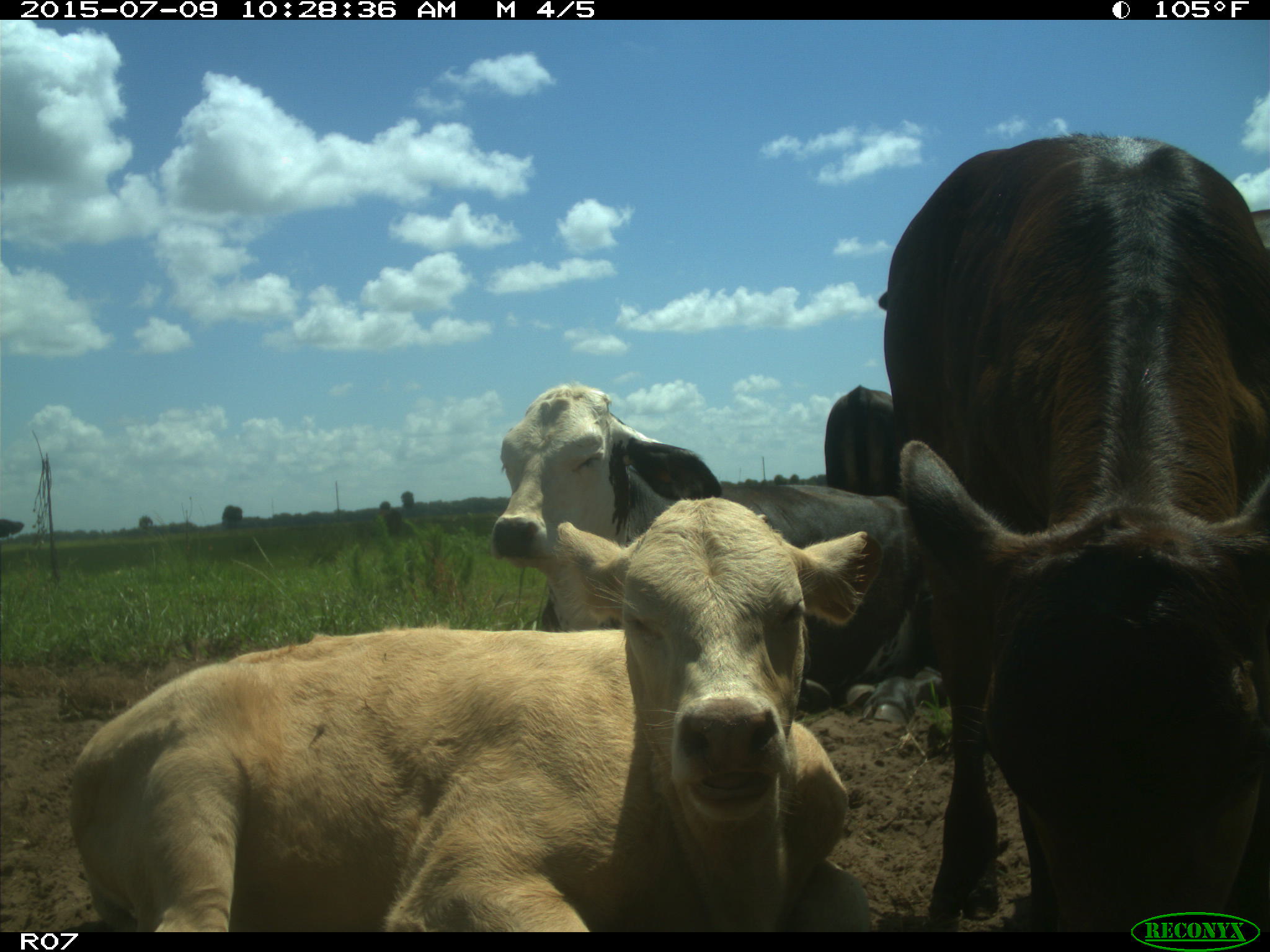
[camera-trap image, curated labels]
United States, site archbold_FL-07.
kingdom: Animalia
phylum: Chordata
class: Mammalia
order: Artiodactyla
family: Bovidae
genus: Bos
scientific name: Bos taurus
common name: domestic cow